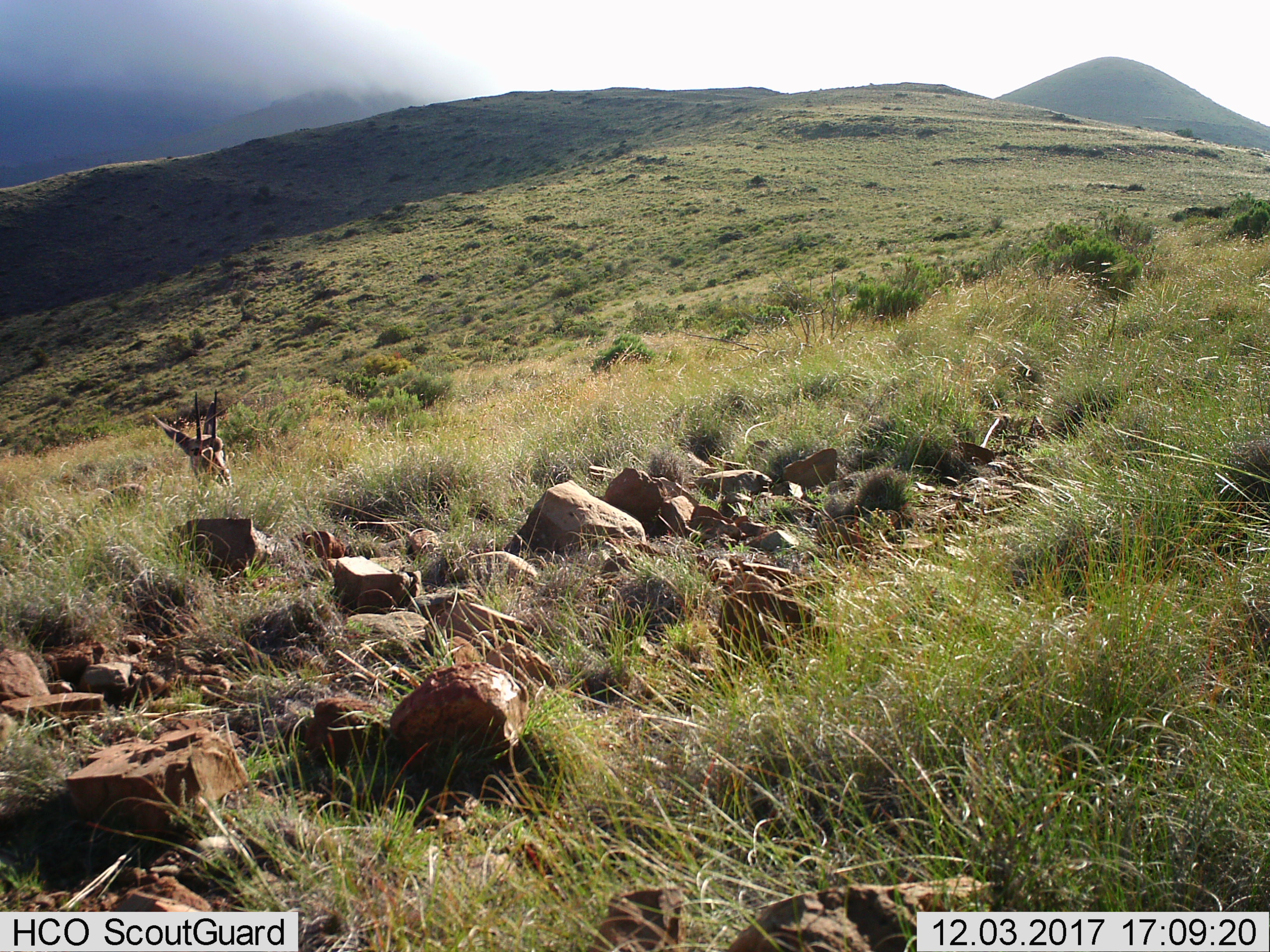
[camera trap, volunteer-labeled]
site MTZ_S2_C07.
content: unidentified animal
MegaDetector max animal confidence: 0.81